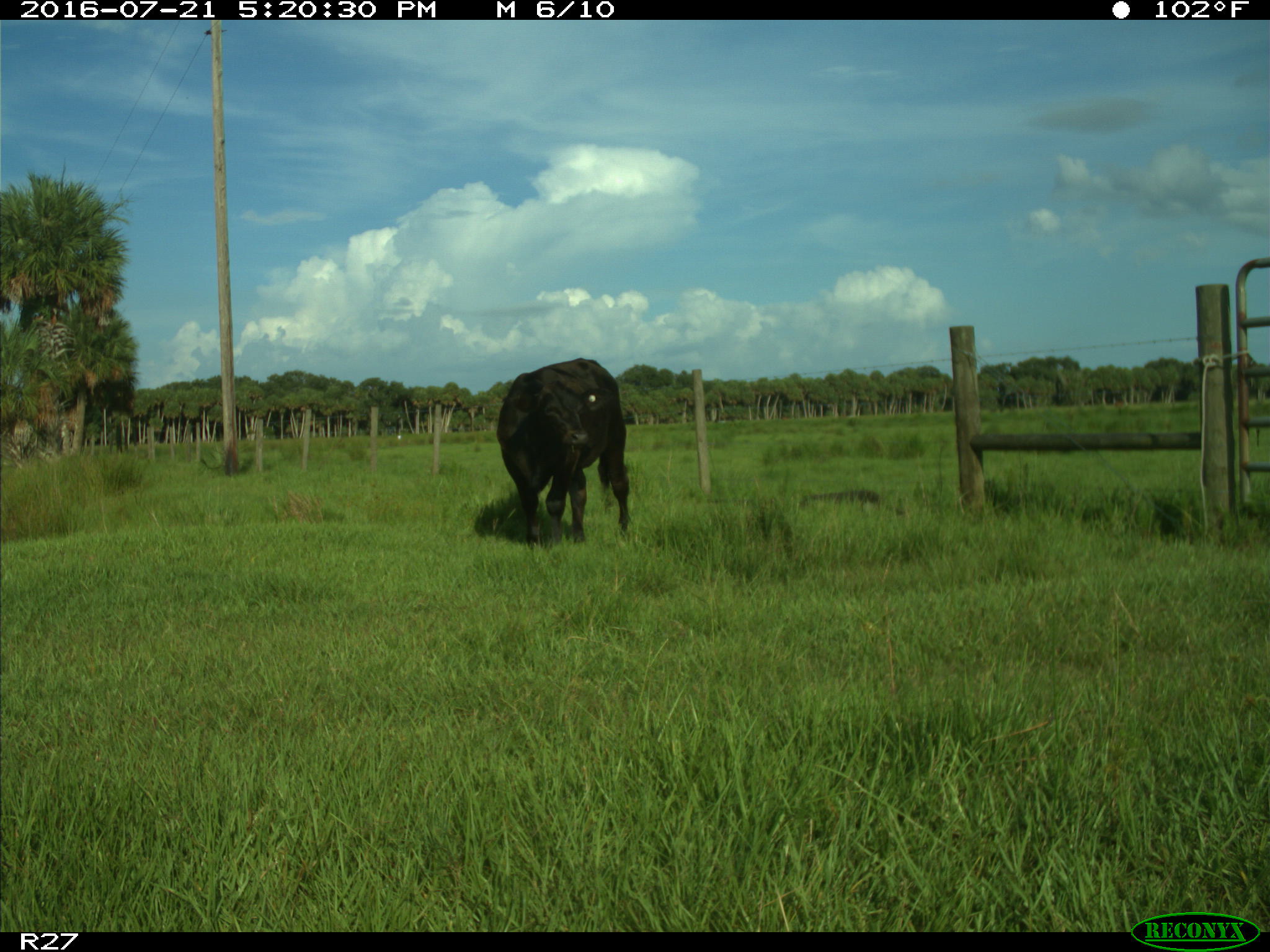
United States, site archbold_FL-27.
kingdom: Animalia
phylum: Chordata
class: Mammalia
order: Artiodactyla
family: Bovidae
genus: Bos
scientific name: Bos taurus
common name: domestic cow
Bos taurus (domestic cow).